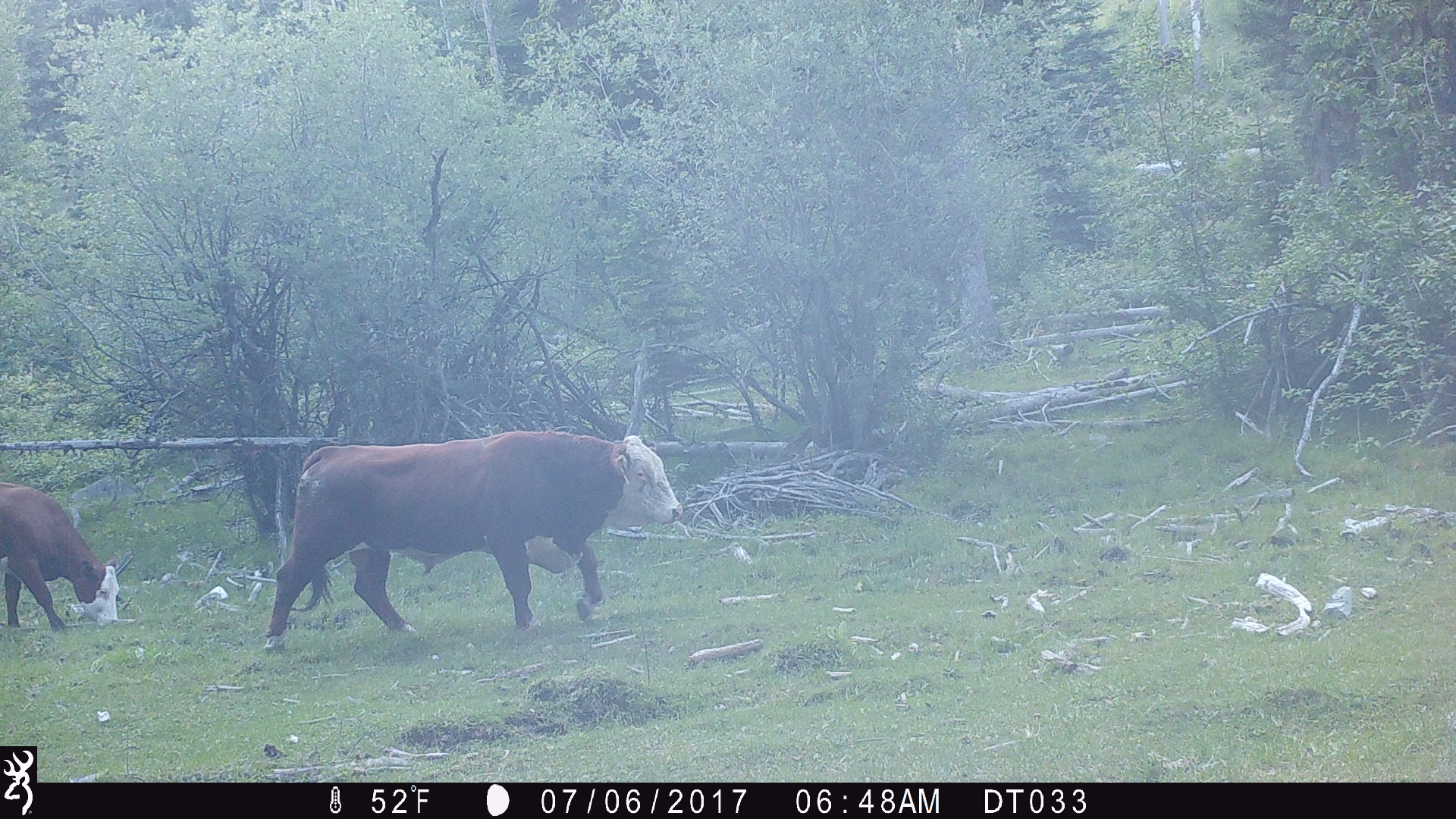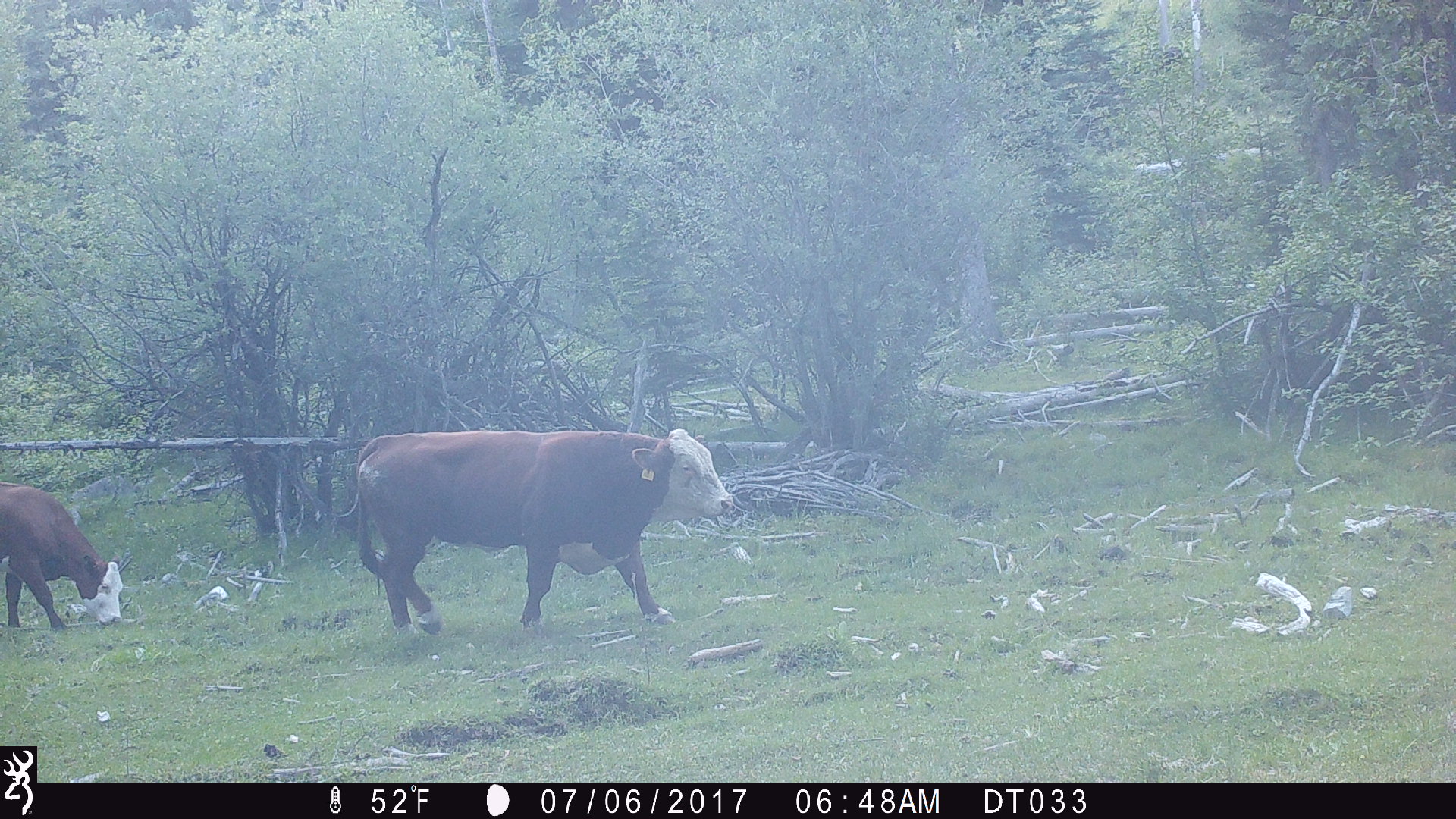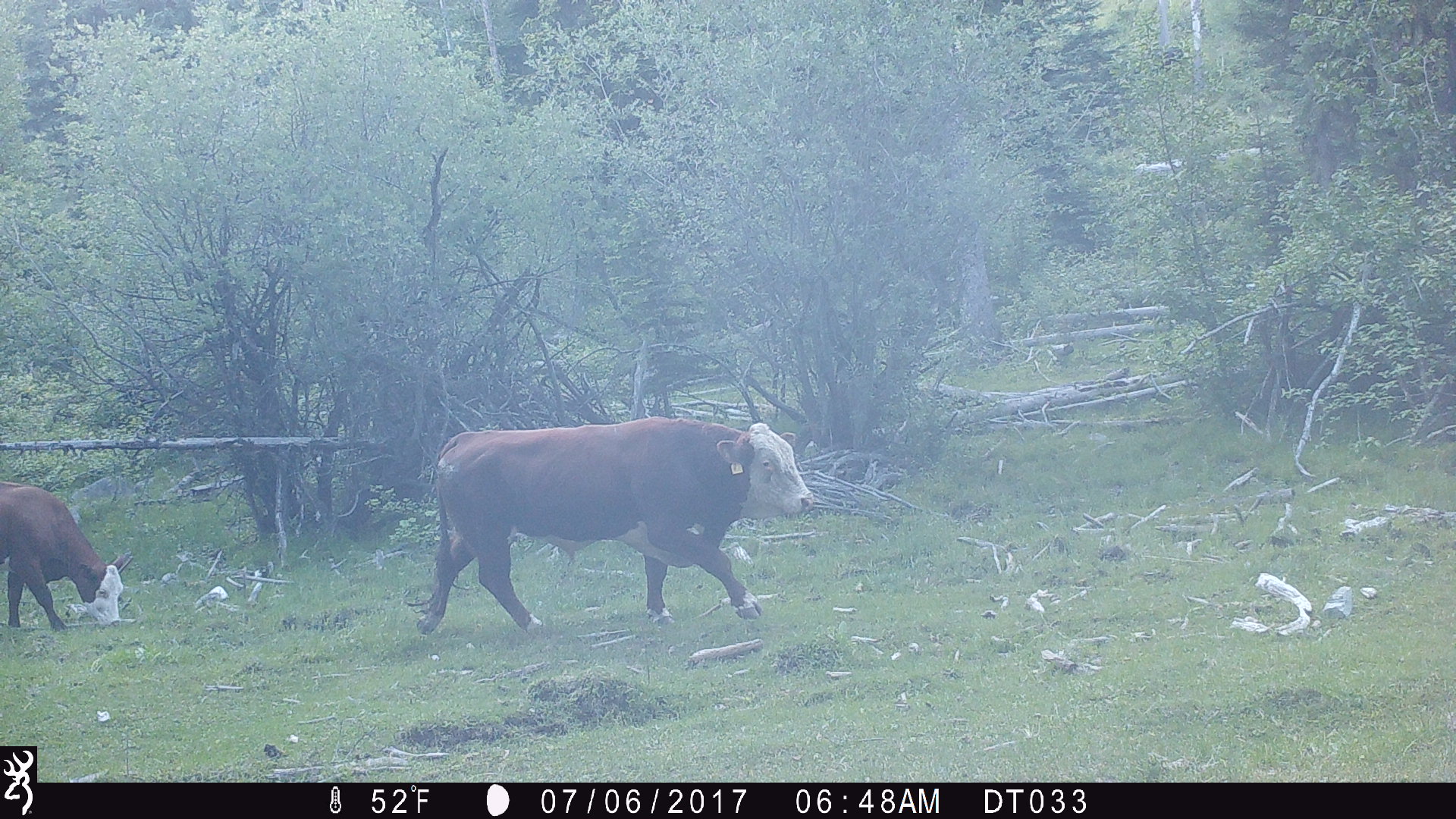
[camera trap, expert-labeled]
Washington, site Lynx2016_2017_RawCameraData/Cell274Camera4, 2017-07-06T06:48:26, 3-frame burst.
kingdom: Animalia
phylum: Chordata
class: Mammalia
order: Artiodactyla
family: Bovidae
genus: Bos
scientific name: Bos taurus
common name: domestic cattle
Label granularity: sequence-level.